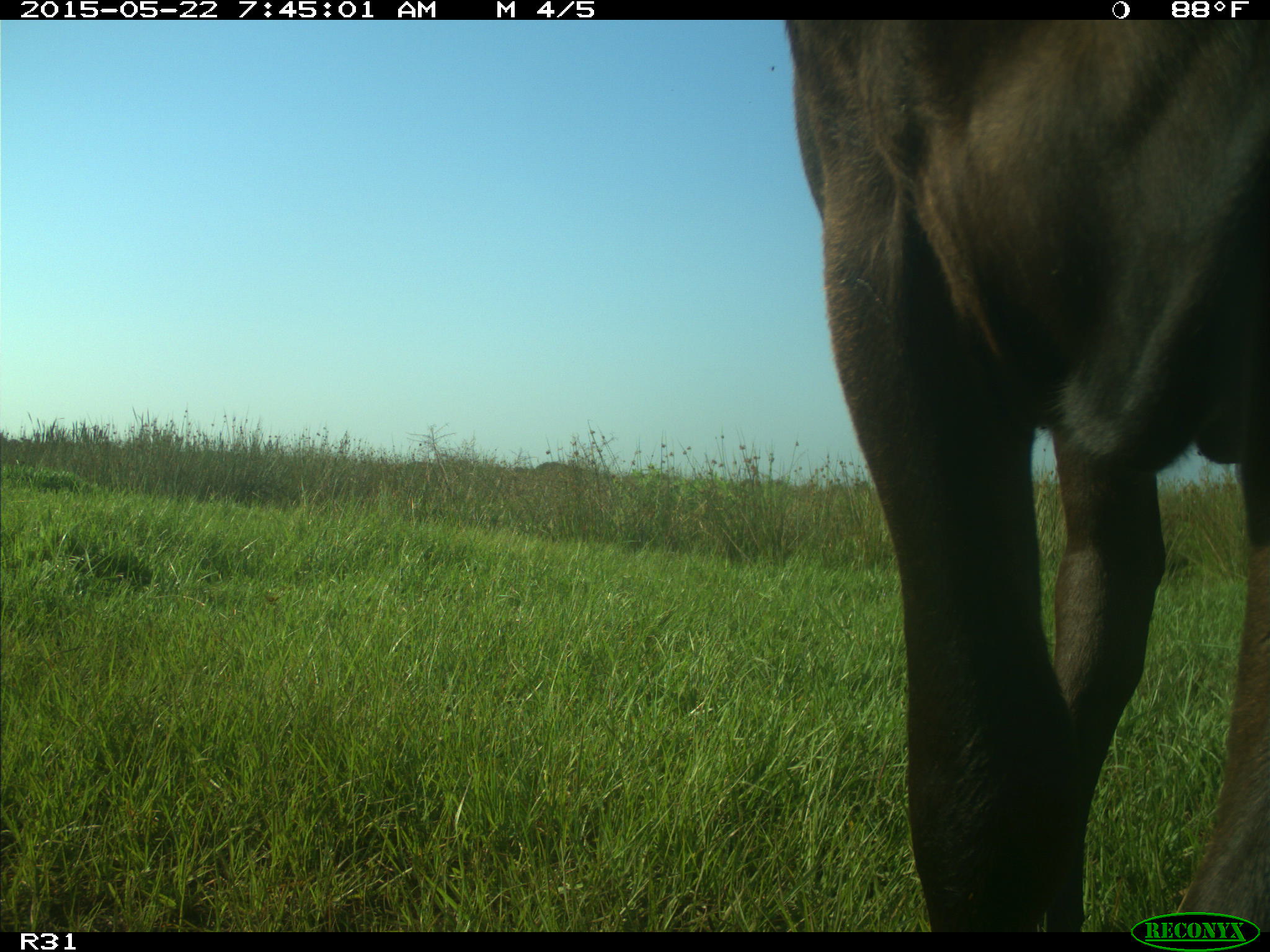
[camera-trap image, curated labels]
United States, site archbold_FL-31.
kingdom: Animalia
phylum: Chordata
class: Mammalia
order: Artiodactyla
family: Bovidae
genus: Bos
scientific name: Bos taurus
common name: domestic cow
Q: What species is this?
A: Bos taurus (domestic cow).